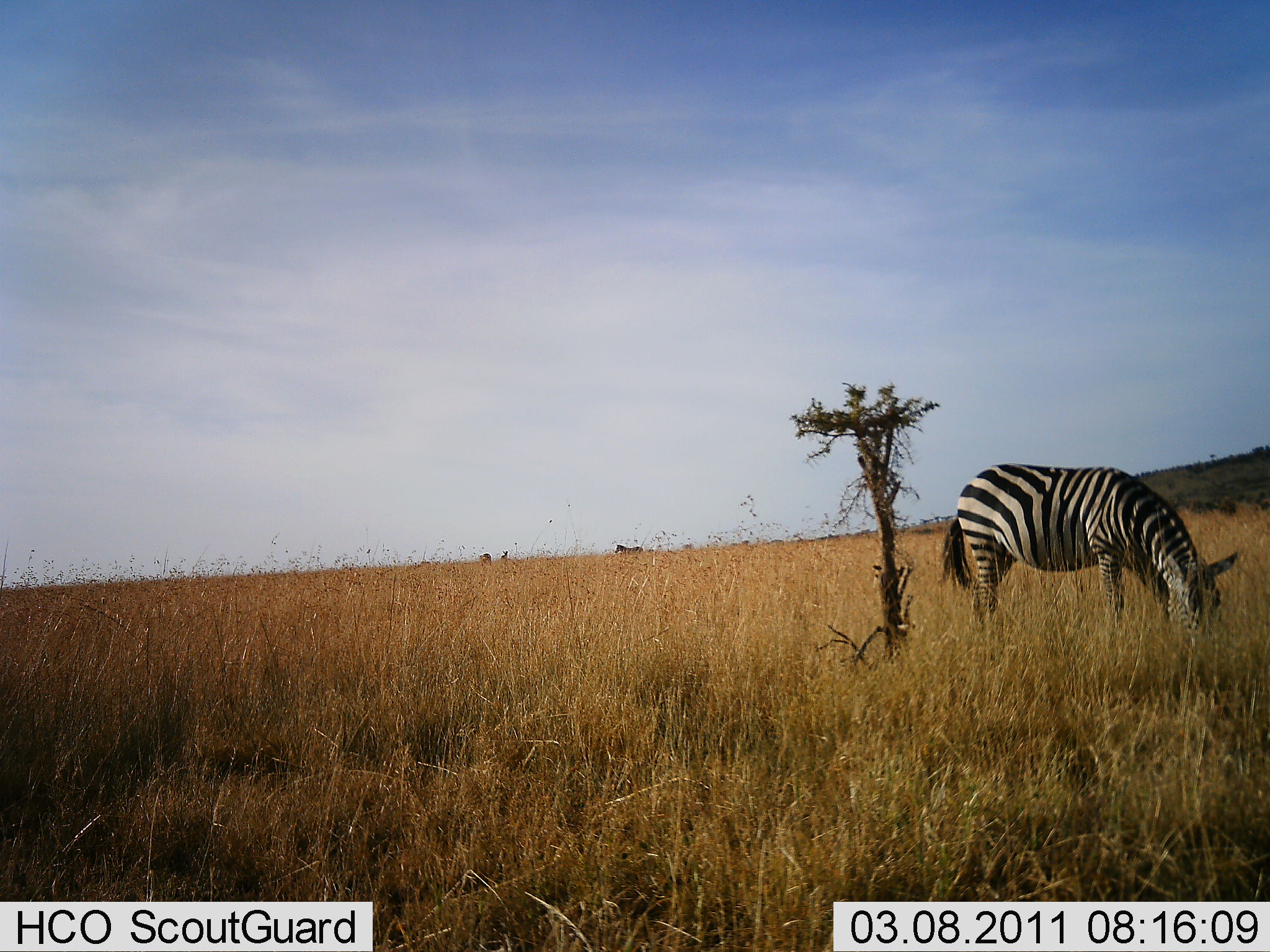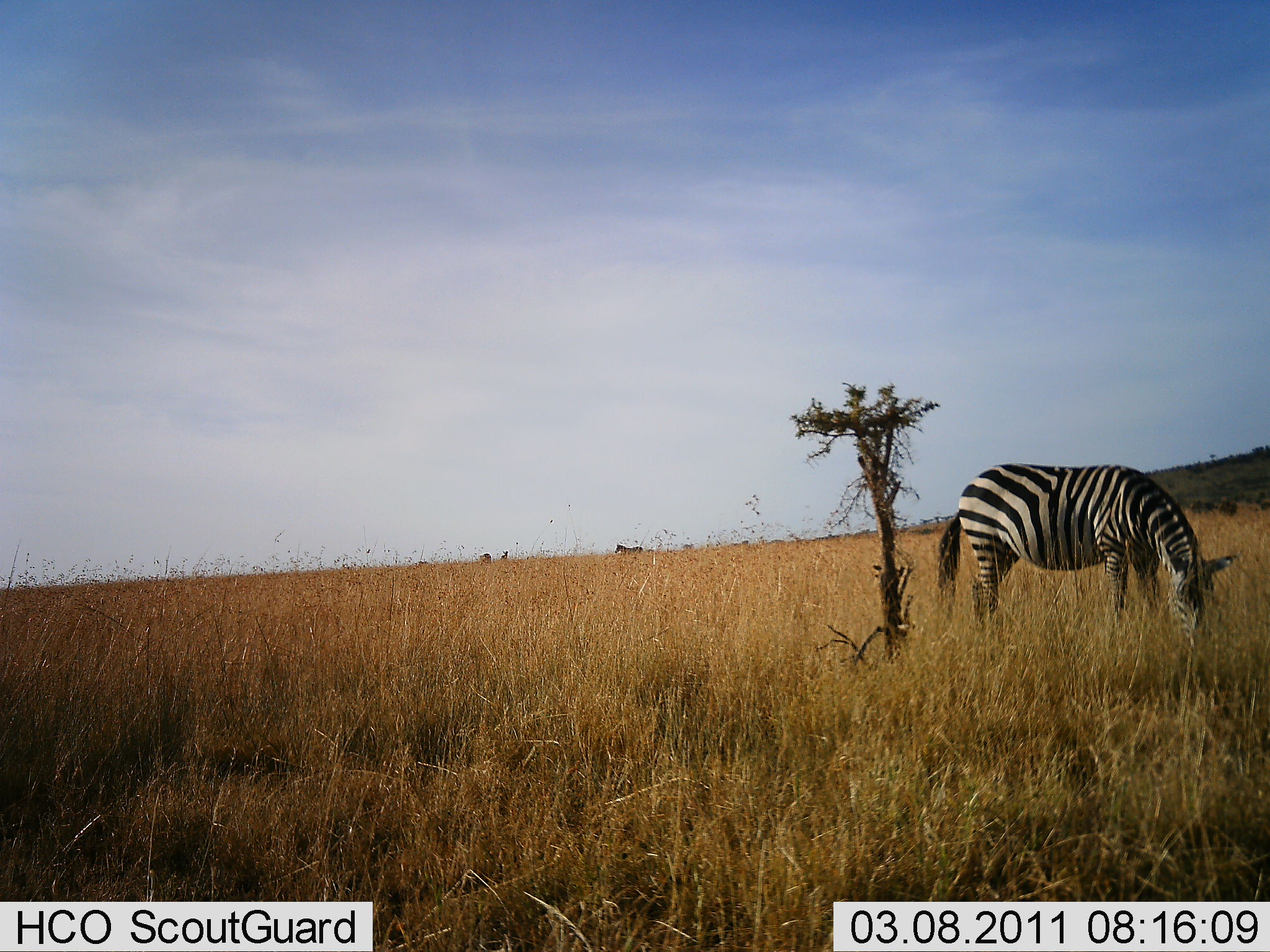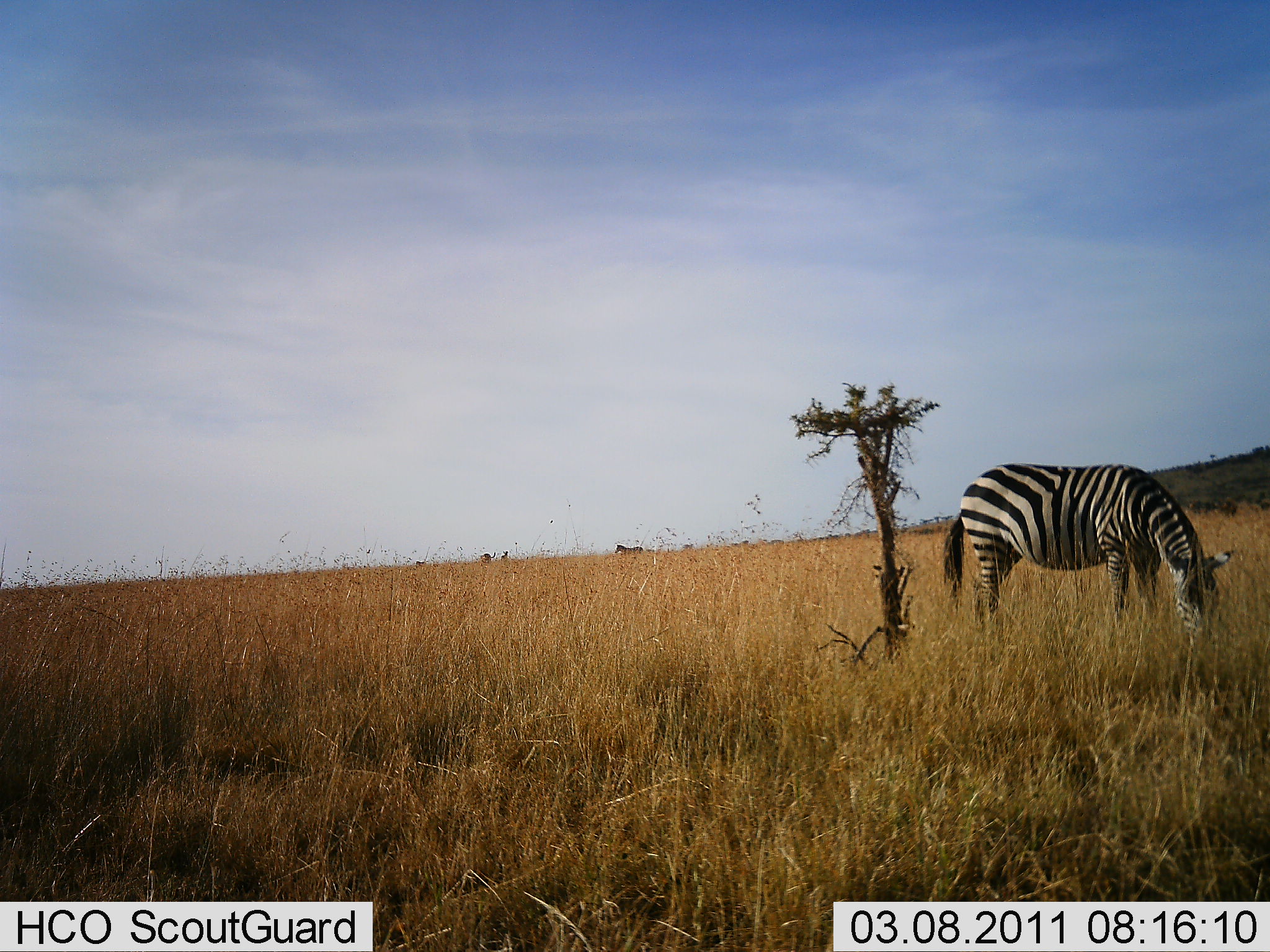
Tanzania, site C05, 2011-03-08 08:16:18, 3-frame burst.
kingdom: Animalia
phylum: Chordata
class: Mammalia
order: Perissodactyla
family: Equidae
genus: Equus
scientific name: Equus quagga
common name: plains zebra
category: zebra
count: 1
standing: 36%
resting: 0%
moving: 0%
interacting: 0%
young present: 0%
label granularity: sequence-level